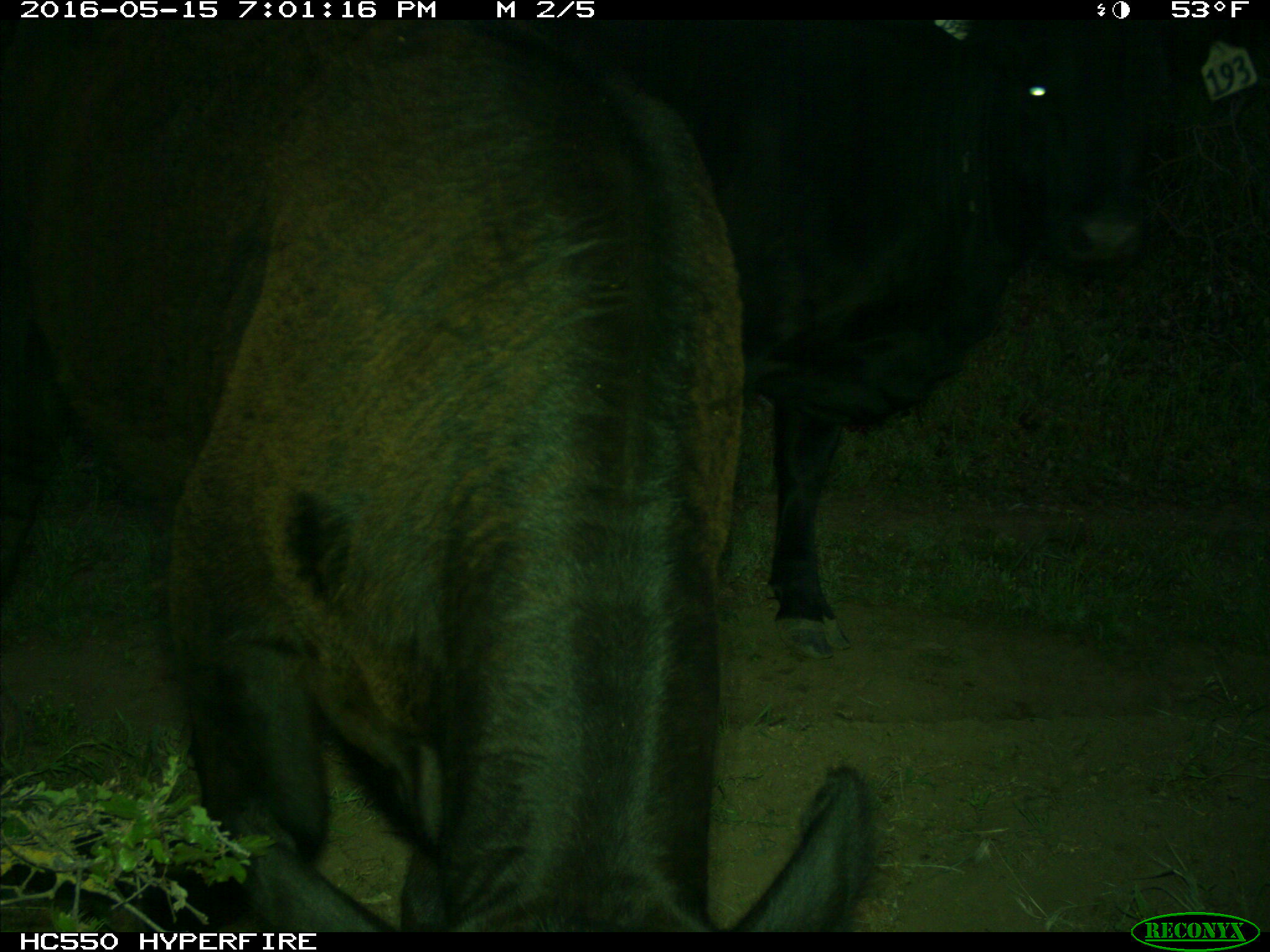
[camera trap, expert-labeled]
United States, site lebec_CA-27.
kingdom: Animalia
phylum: Chordata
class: Mammalia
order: Artiodactyla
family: Bovidae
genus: Bos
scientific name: Bos taurus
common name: domestic cow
Bos taurus (domestic cow).